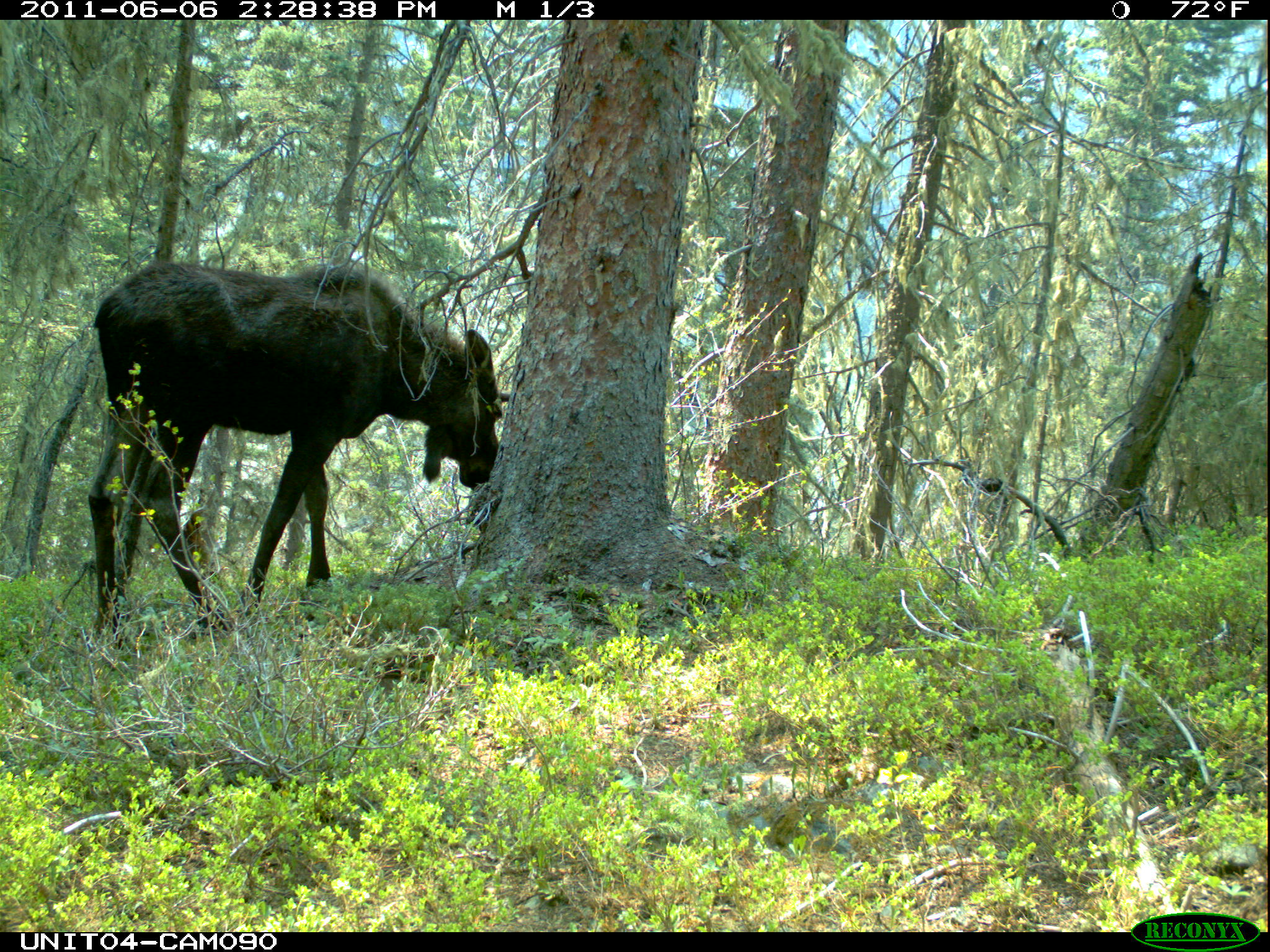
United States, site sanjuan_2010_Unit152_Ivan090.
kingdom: Animalia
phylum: Chordata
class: Mammalia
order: Artiodactyla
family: Cervidae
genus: Alces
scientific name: Alces alces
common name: moose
Alces alces (moose).